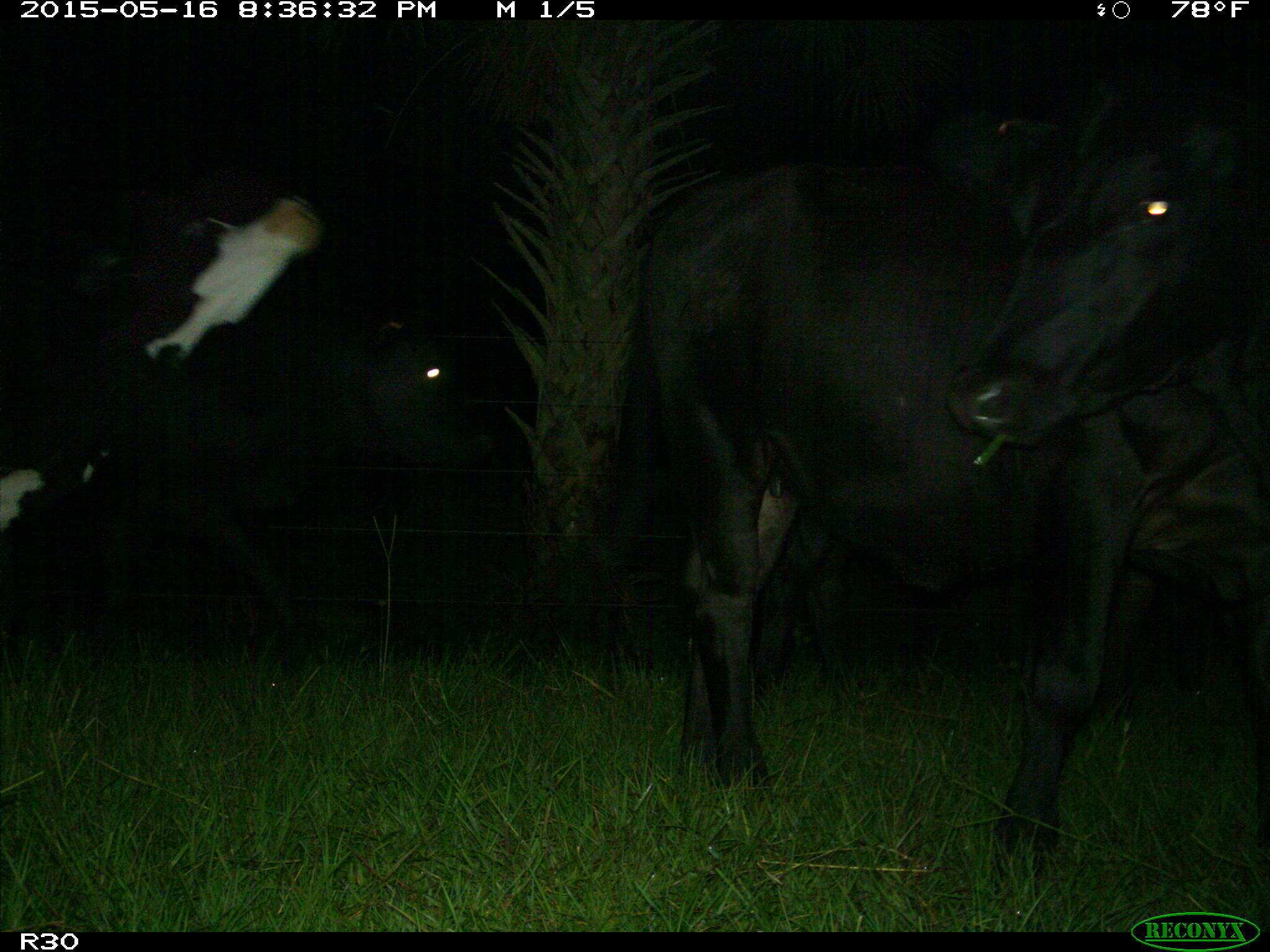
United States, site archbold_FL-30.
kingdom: Animalia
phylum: Chordata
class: Mammalia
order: Artiodactyla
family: Bovidae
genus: Bos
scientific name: Bos taurus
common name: domestic cow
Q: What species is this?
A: Bos taurus (domestic cow).